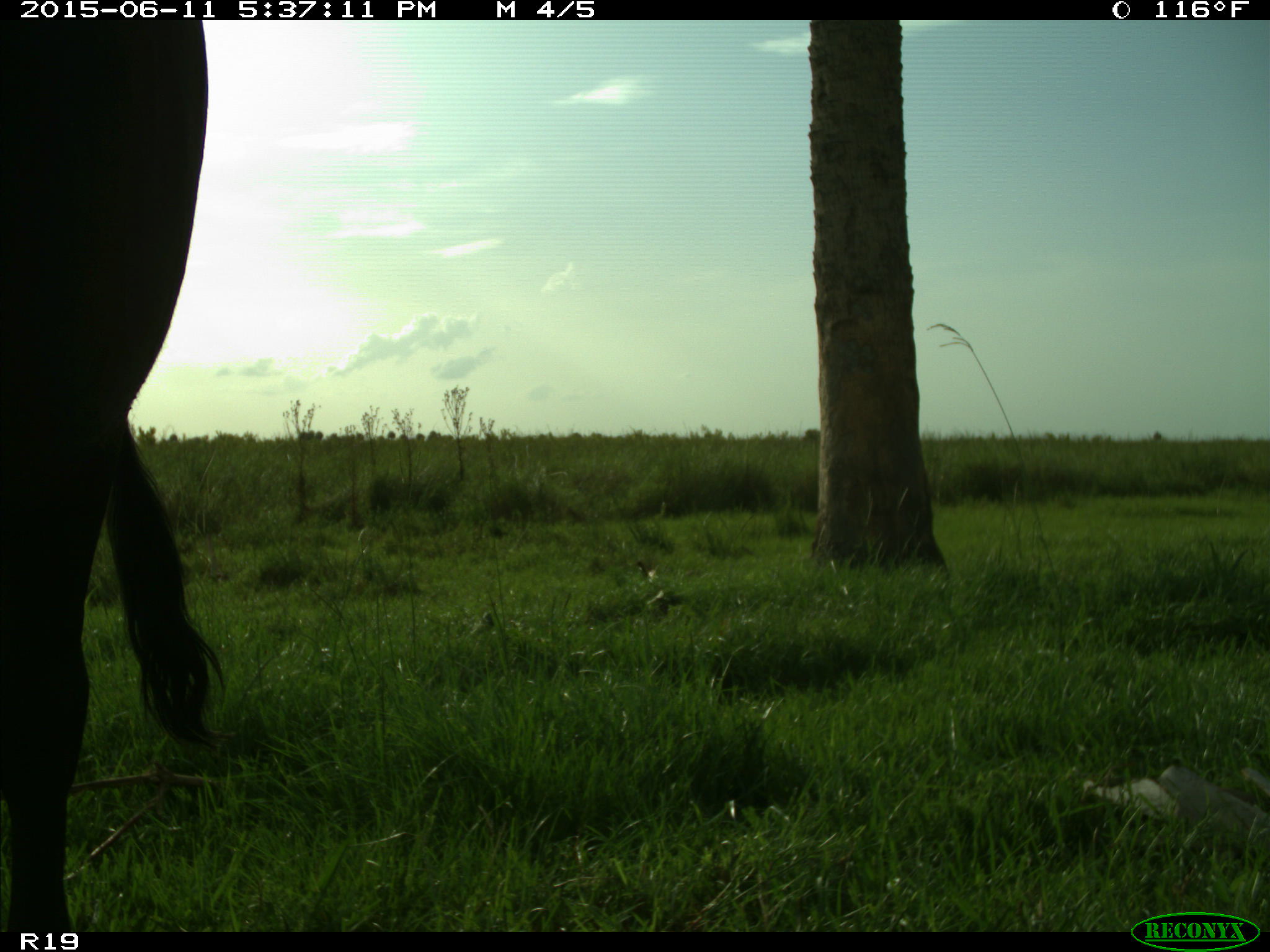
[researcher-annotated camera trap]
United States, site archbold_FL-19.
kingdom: Animalia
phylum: Chordata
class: Mammalia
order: Artiodactyla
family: Bovidae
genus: Bos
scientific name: Bos taurus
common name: domestic cow